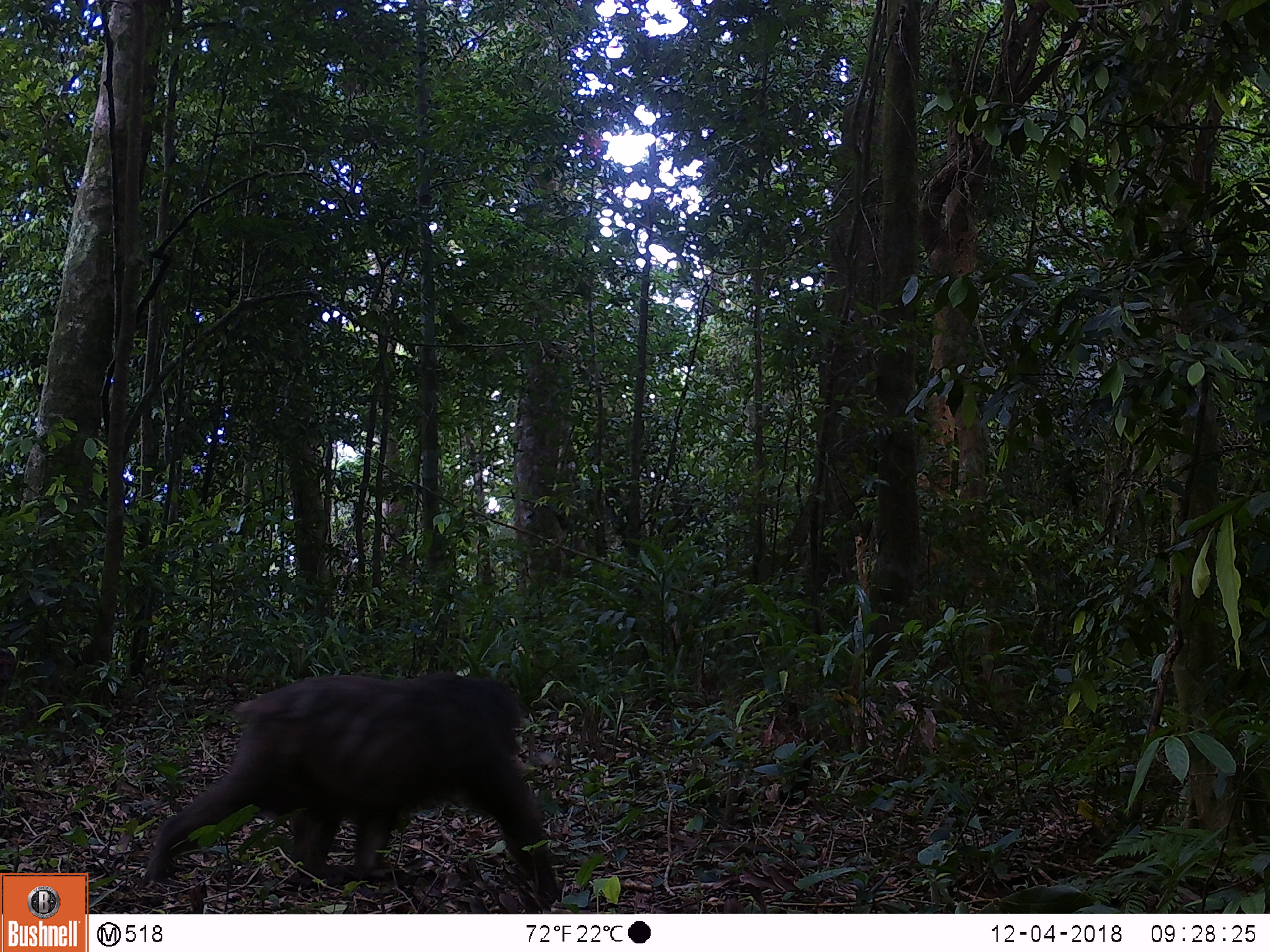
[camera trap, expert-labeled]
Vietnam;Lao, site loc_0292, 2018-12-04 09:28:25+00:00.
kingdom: Animalia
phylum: Chordata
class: Mammalia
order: Primates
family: Cercopithecidae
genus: Macaca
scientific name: Macaca arctoides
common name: stump-tailed macaque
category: stump tailed macaque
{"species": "stump tailed macaque (stump-tailed macaque) (Macaca arctoides)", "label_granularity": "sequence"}